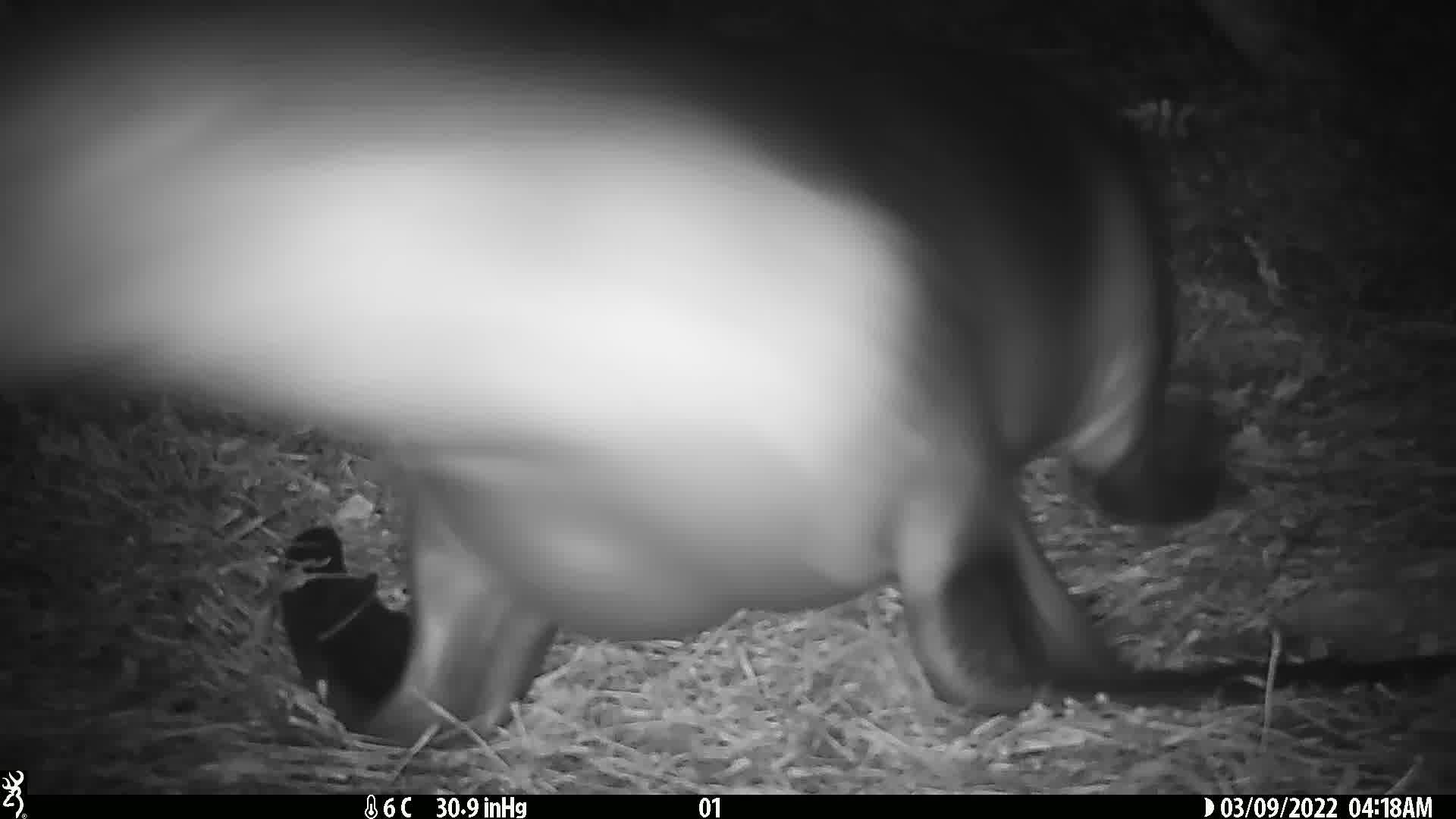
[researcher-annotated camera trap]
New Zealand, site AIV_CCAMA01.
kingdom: Animalia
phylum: Chordata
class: Mammalia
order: Carnivora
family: Otariidae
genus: Phocarctos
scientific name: Phocarctos hookeri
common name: new zealand sea lion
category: sealion